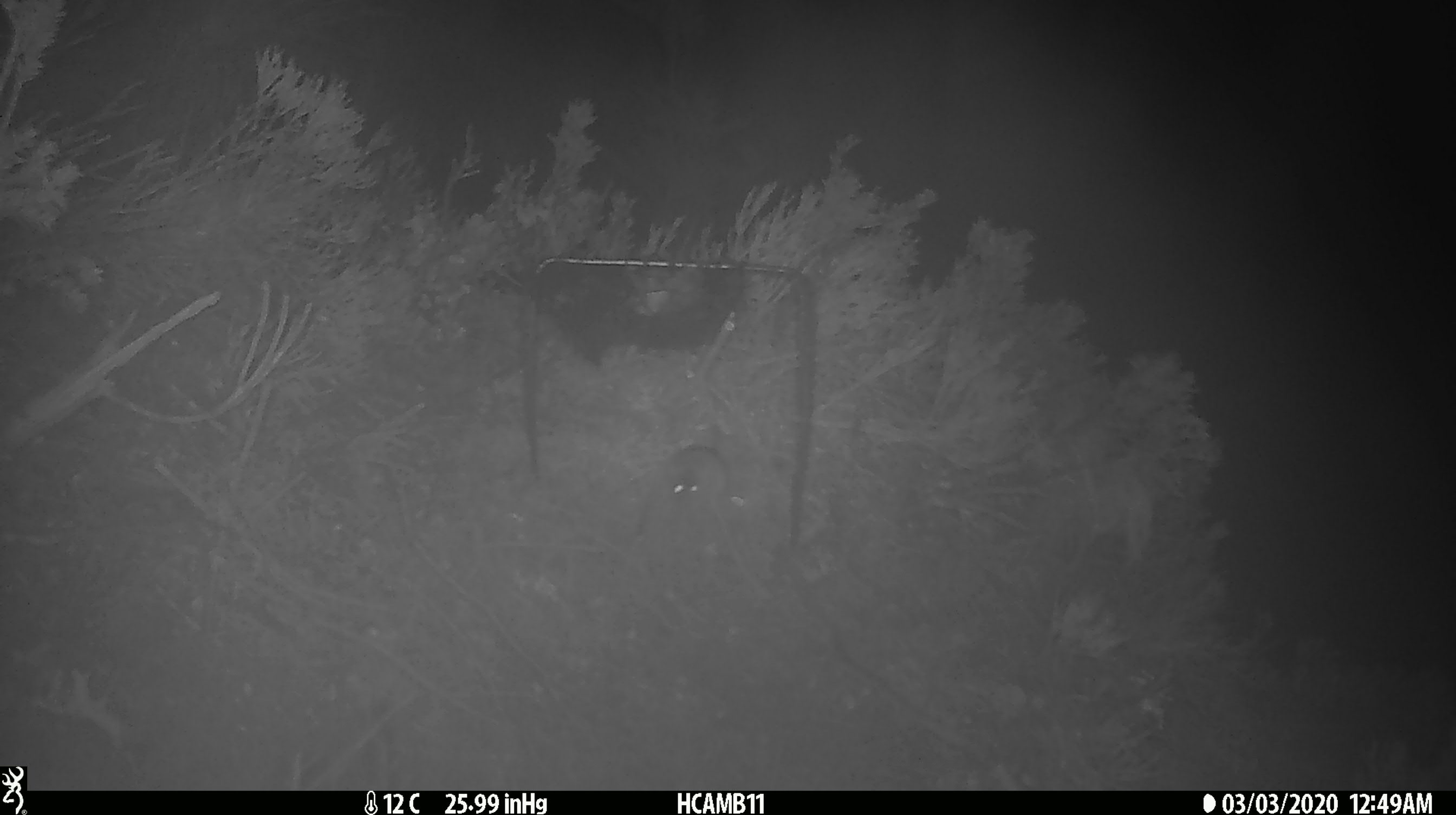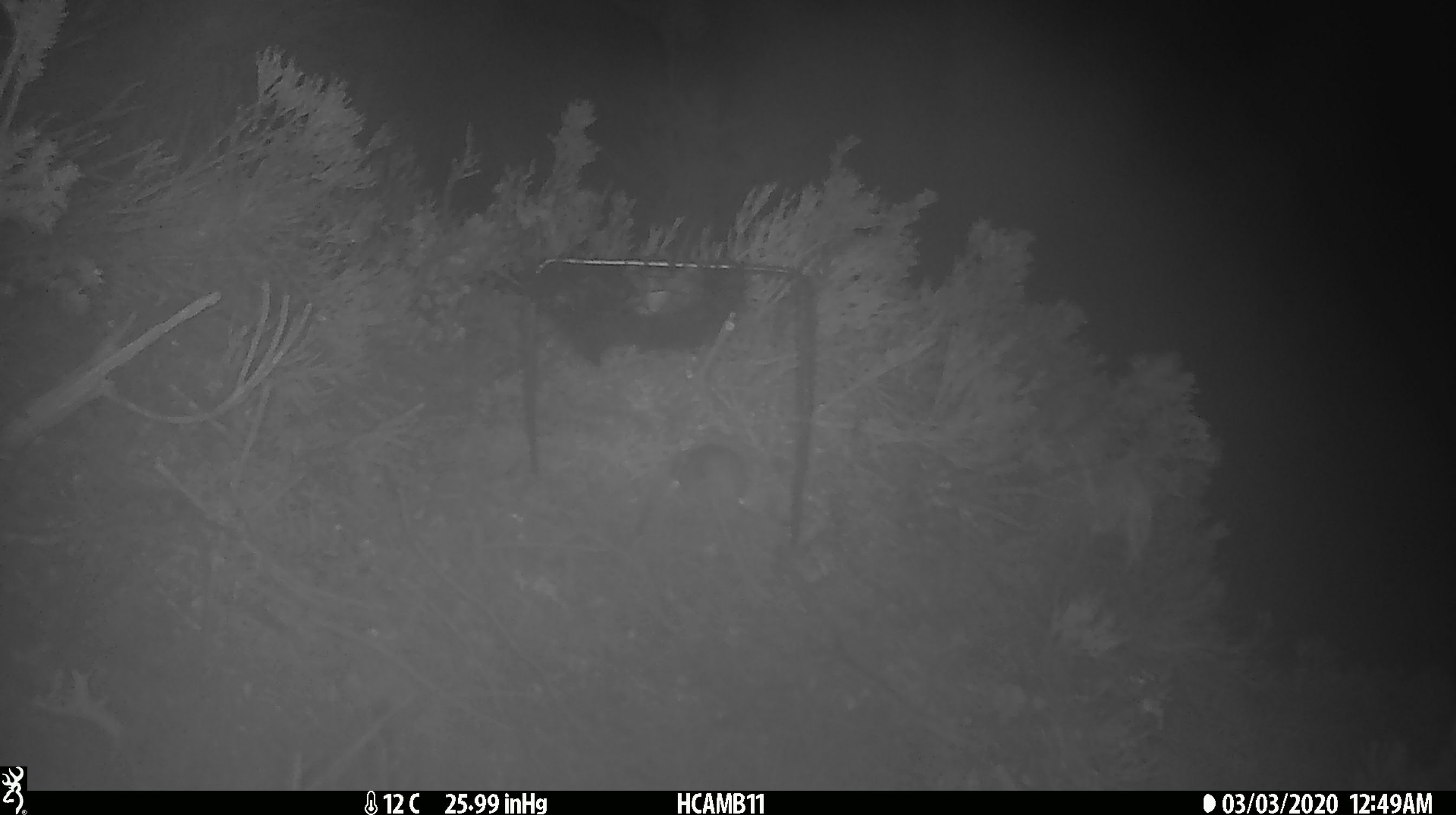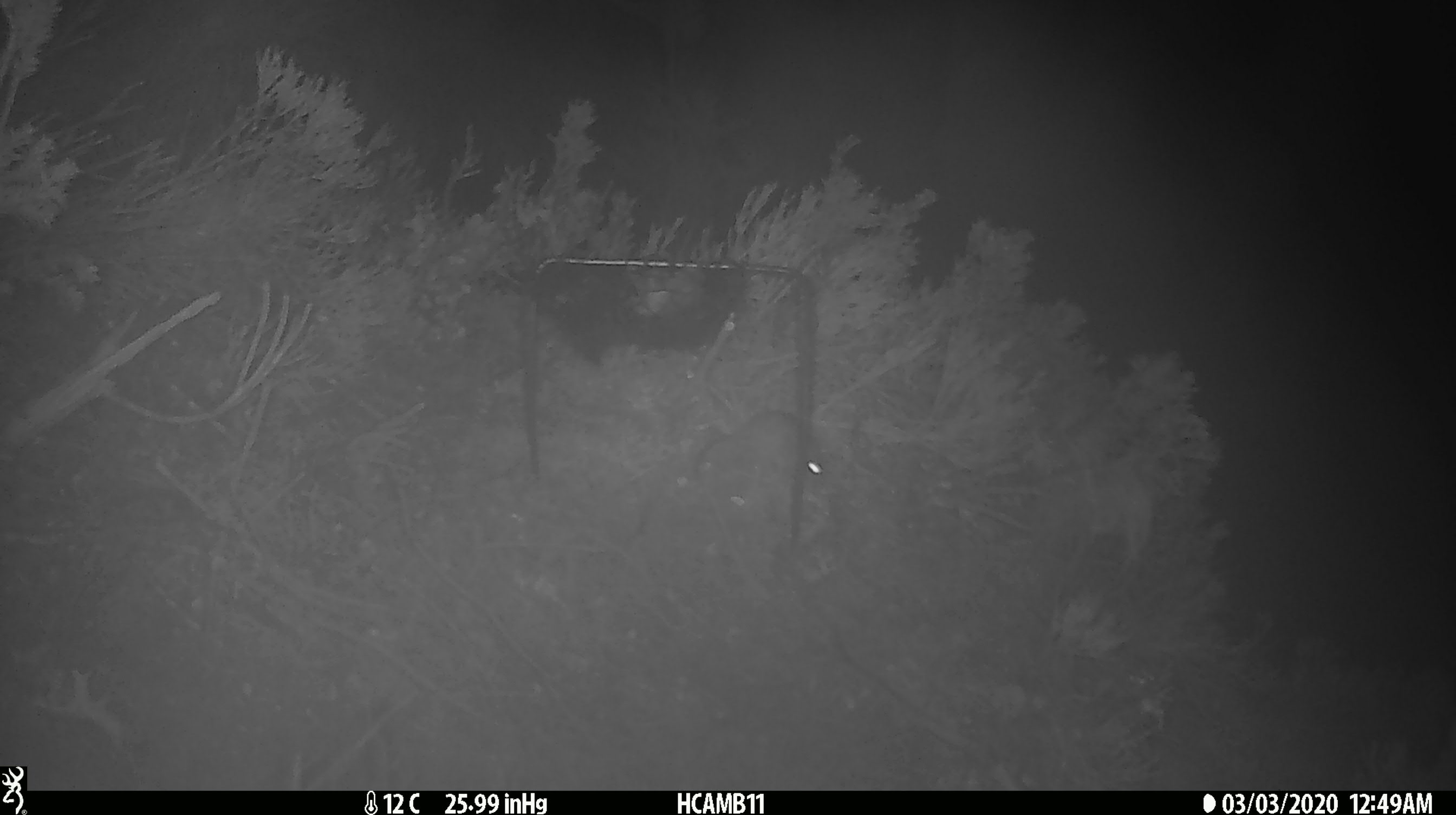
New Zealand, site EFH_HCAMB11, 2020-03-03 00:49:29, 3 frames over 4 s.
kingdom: Animalia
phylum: Chordata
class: Mammalia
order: Rodentia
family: Muridae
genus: Mus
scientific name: Mus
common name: mouse